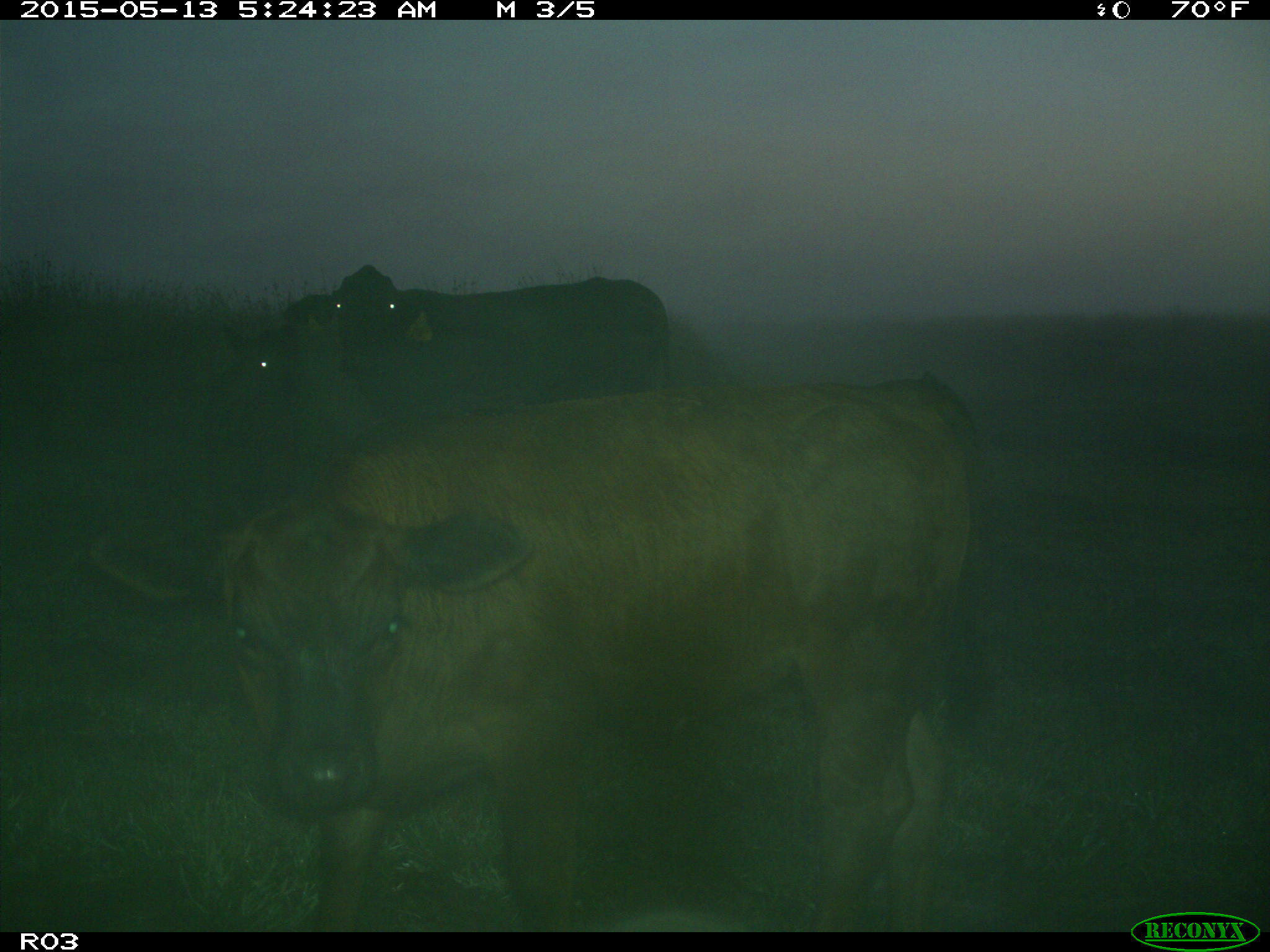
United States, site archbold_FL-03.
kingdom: Animalia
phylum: Chordata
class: Mammalia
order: Artiodactyla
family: Bovidae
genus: Bos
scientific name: Bos taurus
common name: domestic cow